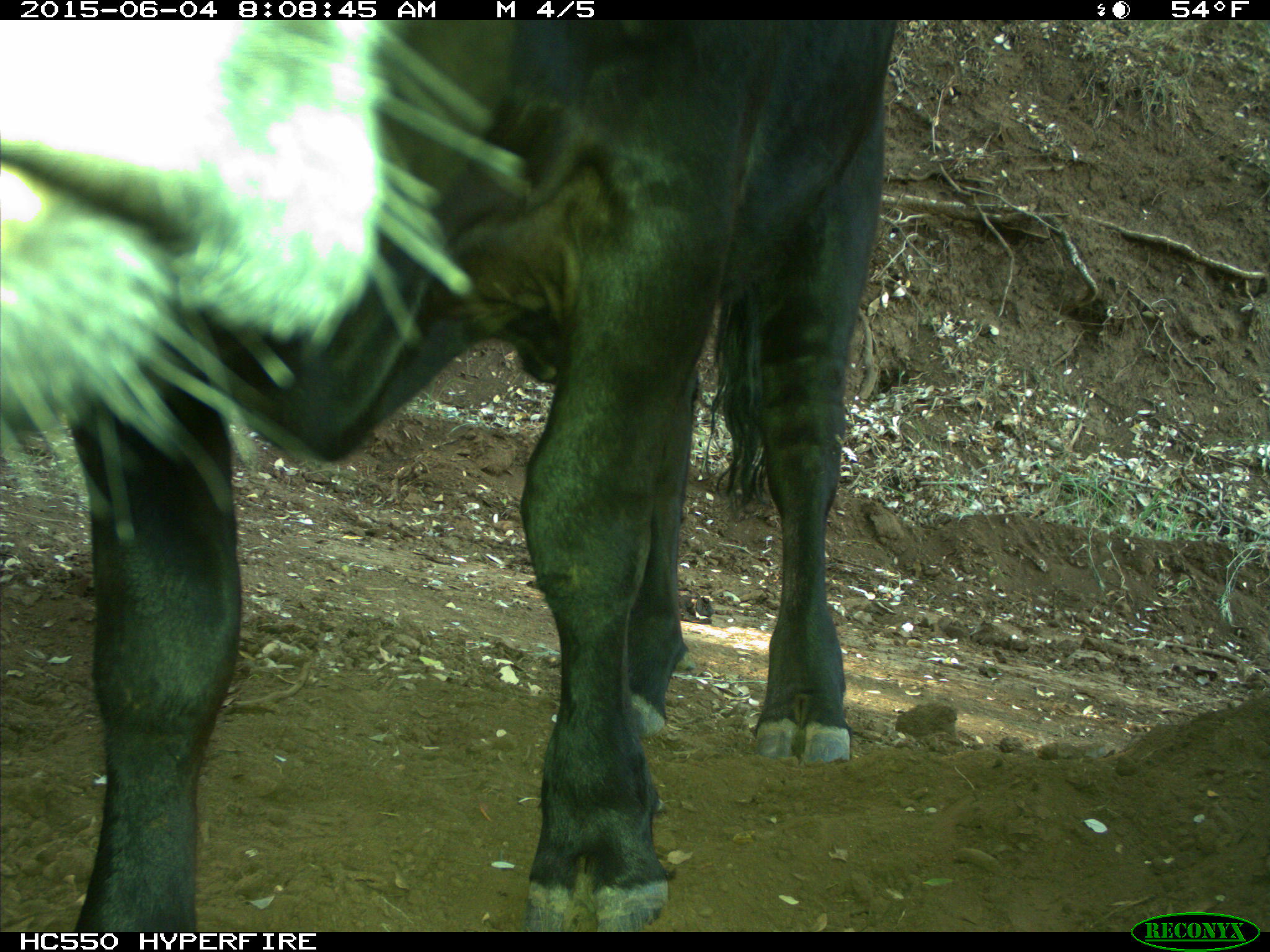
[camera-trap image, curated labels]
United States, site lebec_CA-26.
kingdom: Animalia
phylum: Chordata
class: Mammalia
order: Artiodactyla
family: Bovidae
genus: Bos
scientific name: Bos taurus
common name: domestic cow